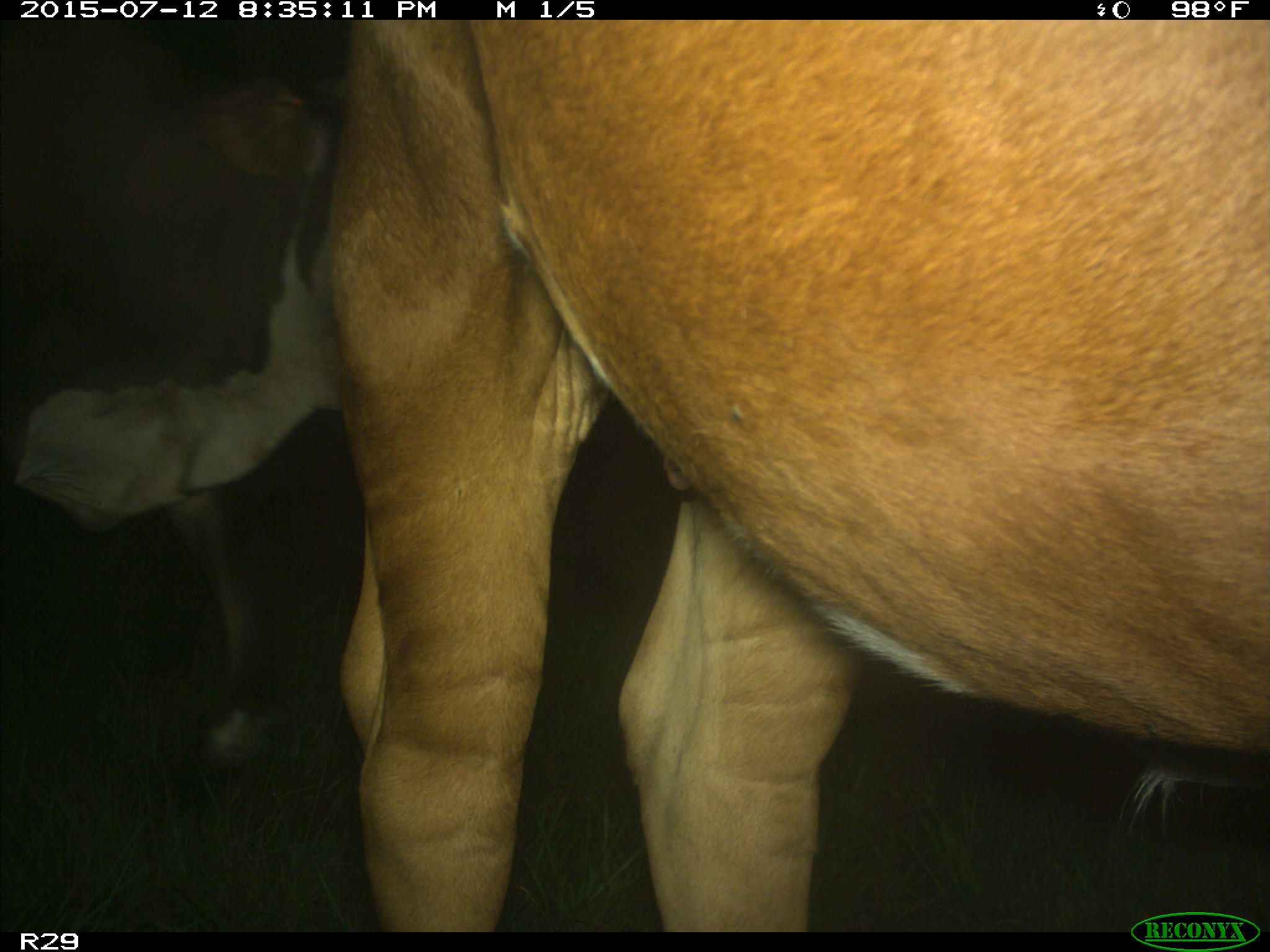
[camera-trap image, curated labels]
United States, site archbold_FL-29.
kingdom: Animalia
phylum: Chordata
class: Mammalia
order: Artiodactyla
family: Bovidae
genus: Bos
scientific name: Bos taurus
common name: domestic cow